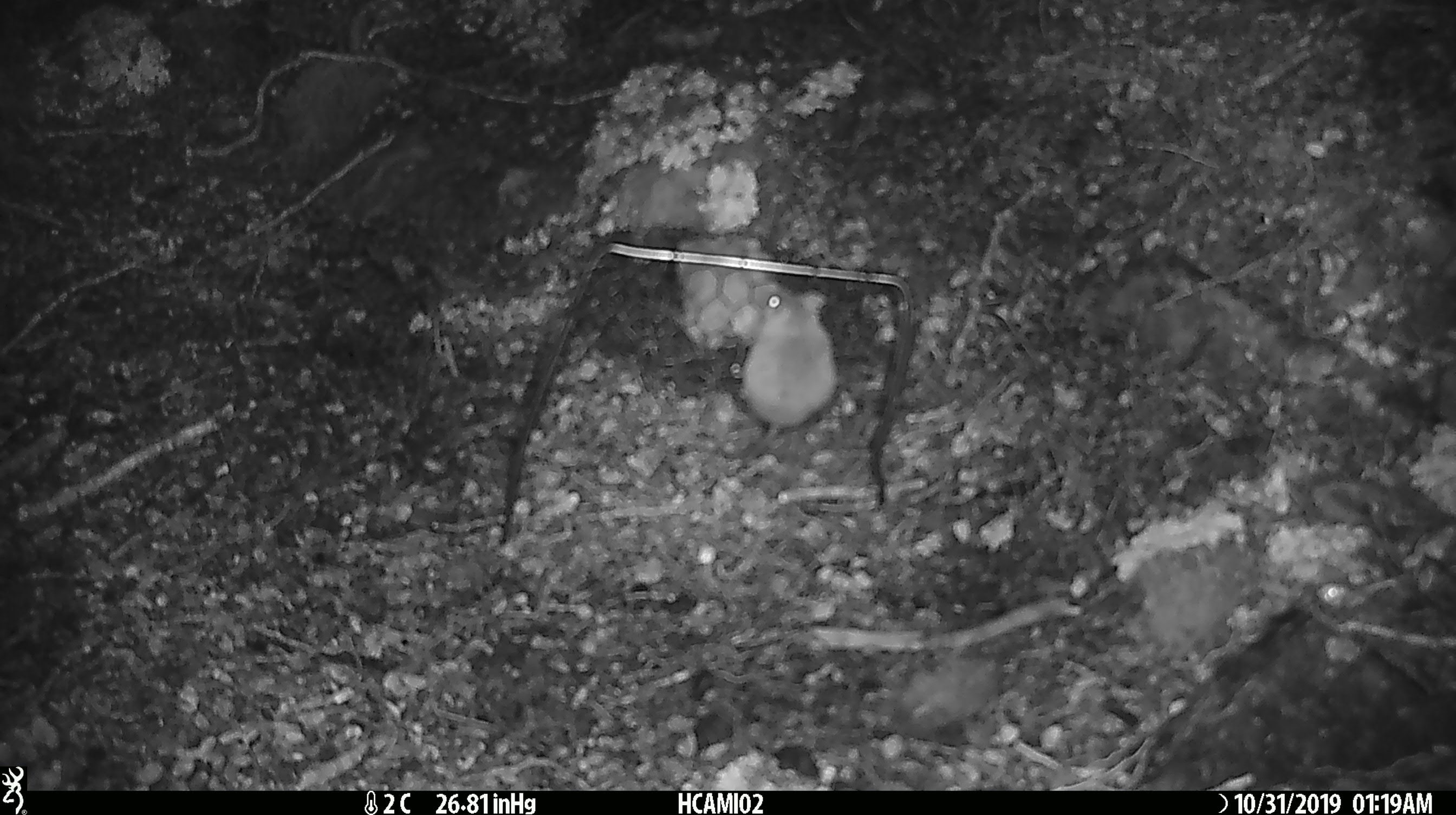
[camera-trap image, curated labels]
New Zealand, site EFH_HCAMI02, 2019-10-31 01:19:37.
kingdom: Animalia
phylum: Chordata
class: Mammalia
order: Rodentia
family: Muridae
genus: Mus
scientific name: Mus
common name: mouse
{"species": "mouse (Mus)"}